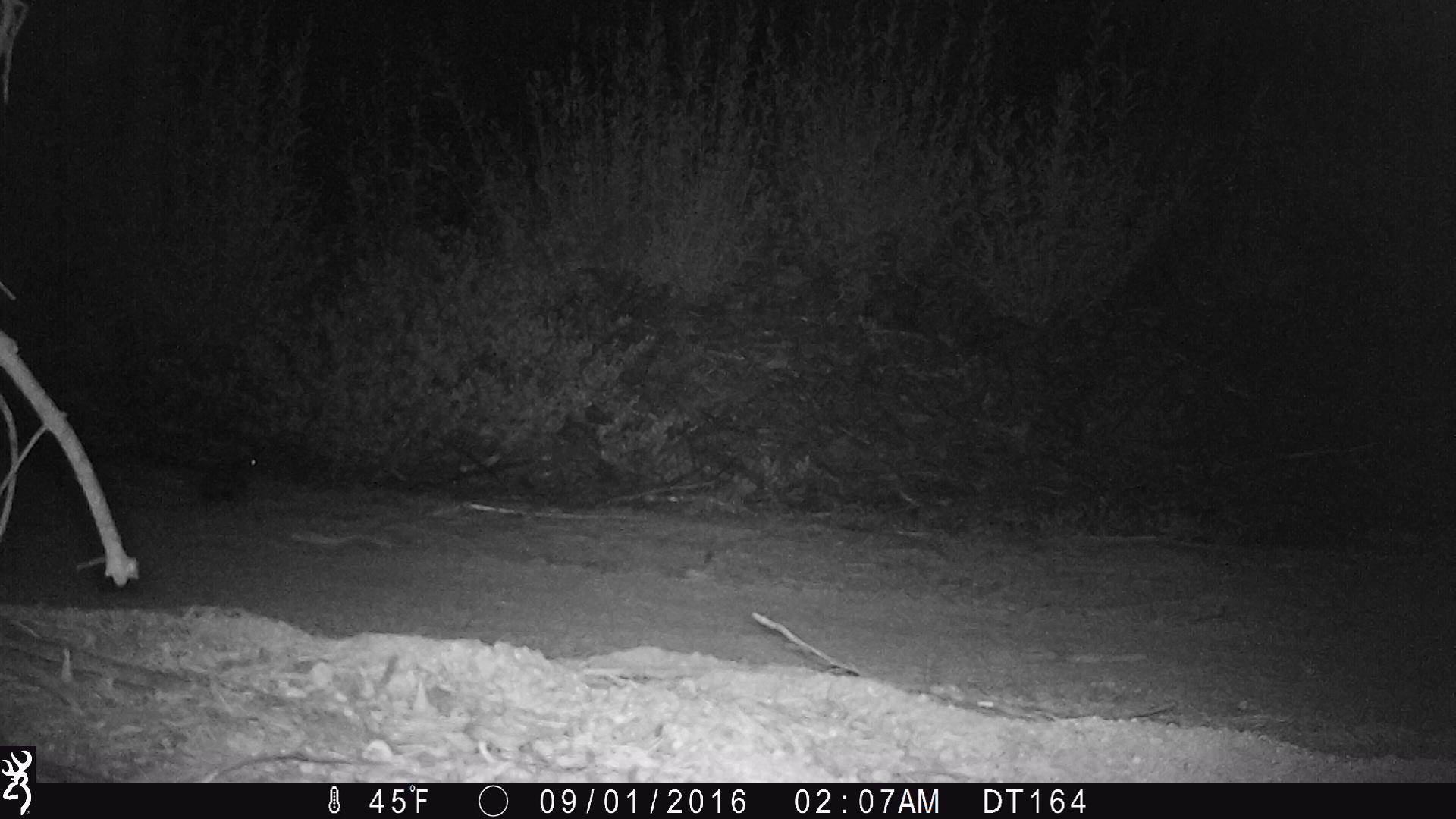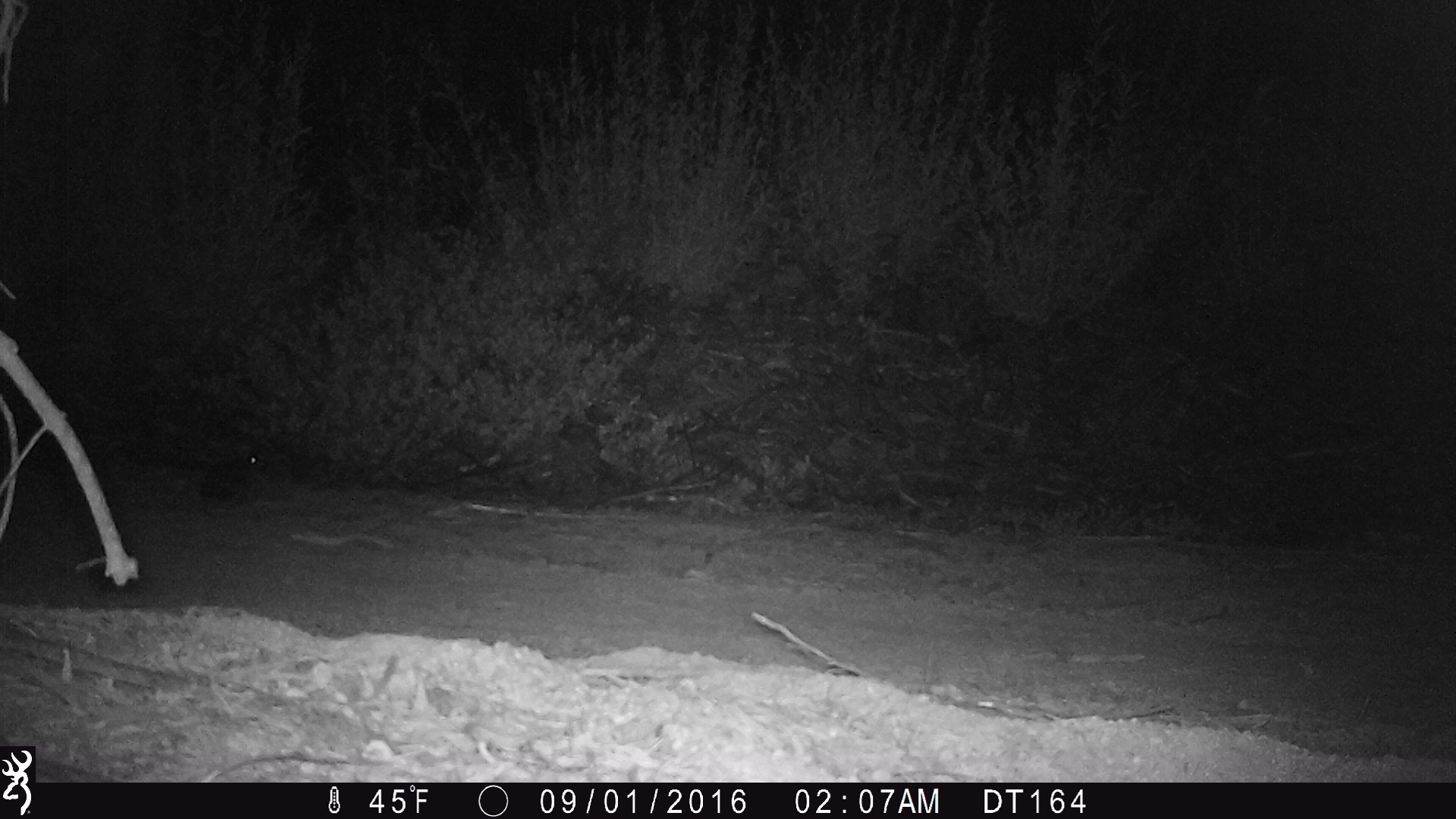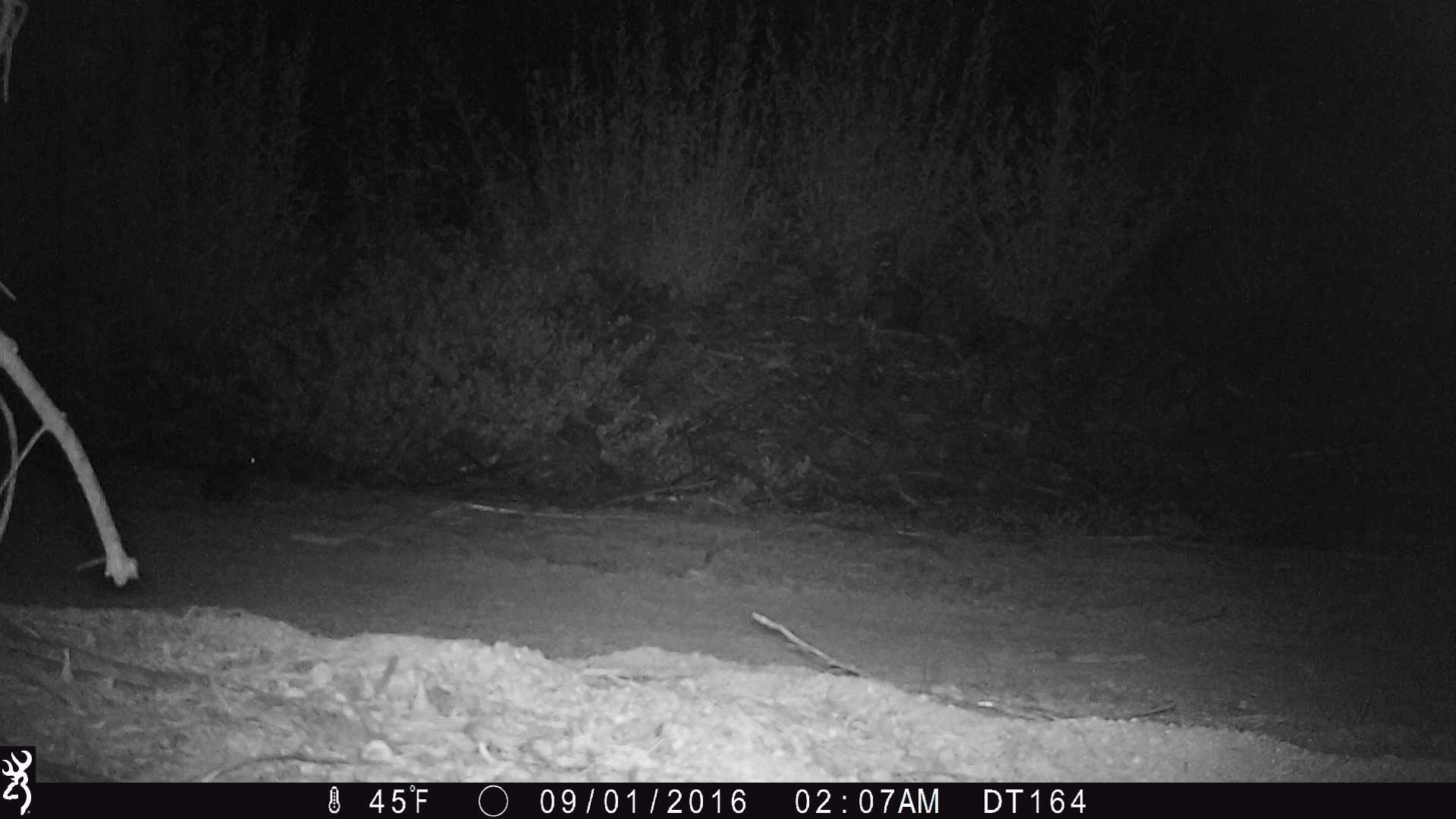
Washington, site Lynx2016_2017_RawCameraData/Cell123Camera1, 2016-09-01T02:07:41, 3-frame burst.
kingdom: Animalia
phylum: Chordata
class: Mammalia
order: Lagomorpha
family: Leporidae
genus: Lepus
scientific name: Lepus americanus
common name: snowshoe hare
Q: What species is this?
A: Lepus americanus (snowshoe hare).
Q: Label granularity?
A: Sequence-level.